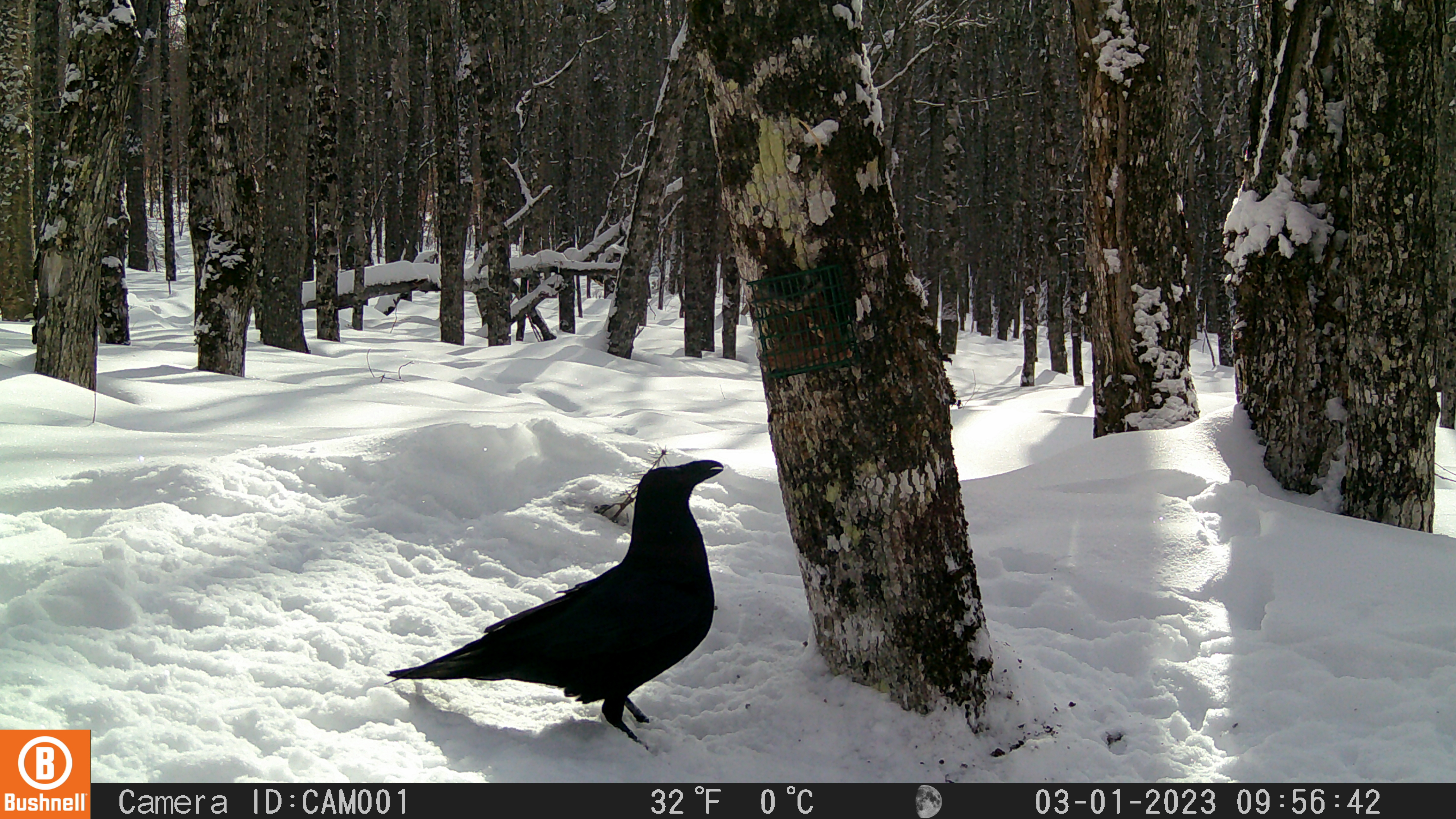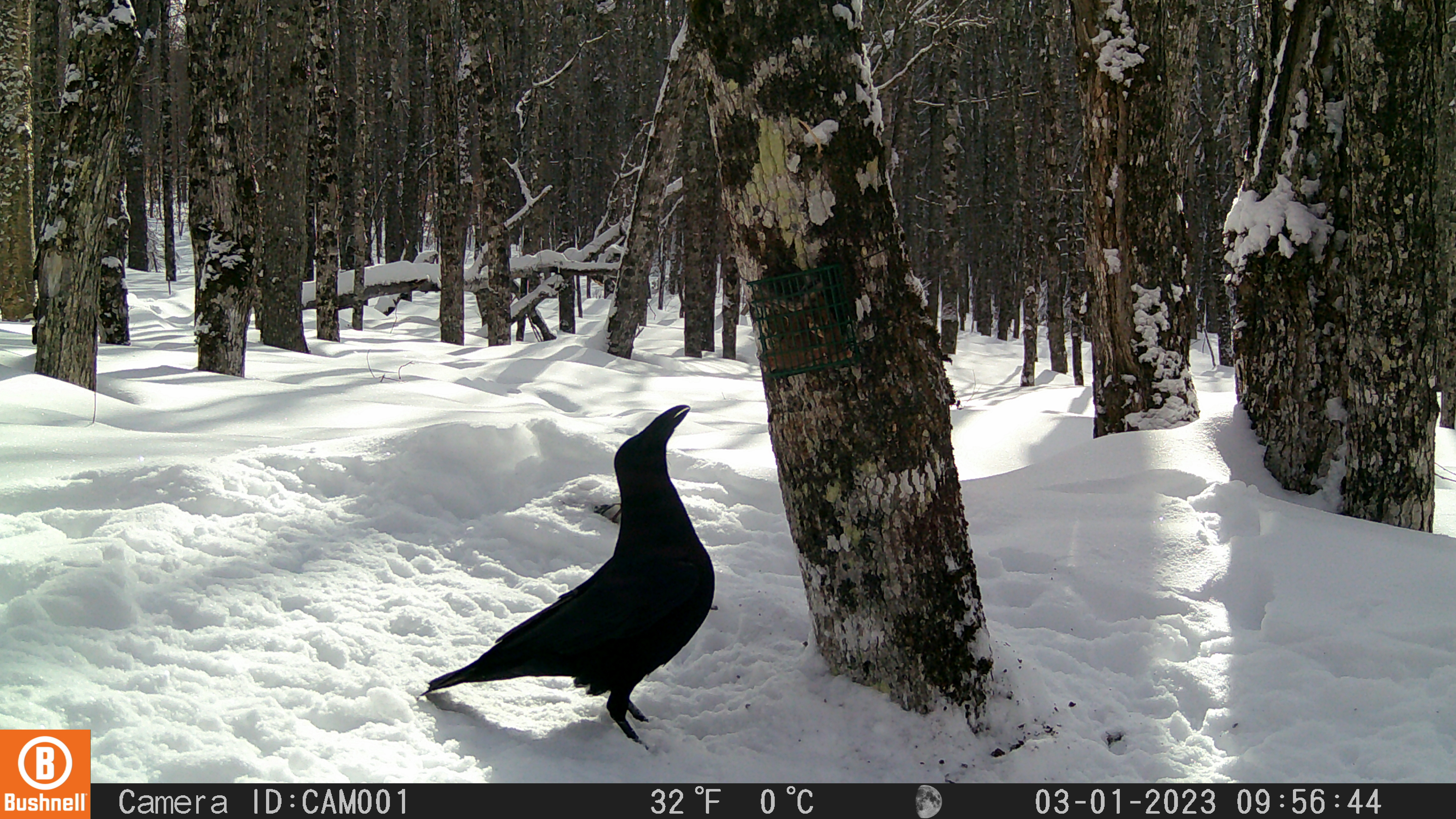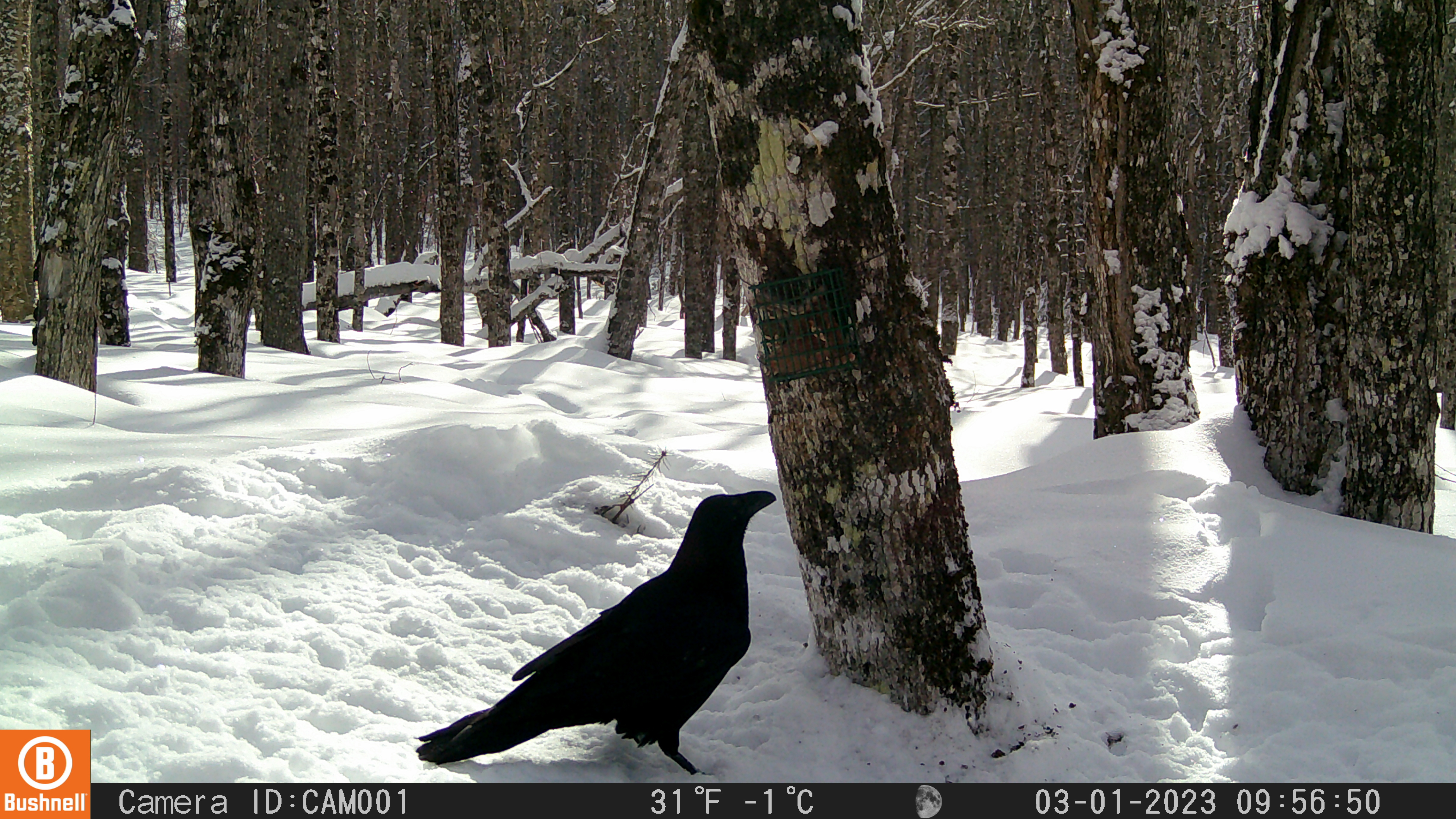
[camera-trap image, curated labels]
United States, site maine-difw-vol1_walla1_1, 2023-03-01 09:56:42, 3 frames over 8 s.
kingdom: Animalia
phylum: Chordata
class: Aves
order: Passeriformes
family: Corvidae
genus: Corvus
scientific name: Corvus corax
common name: common raven